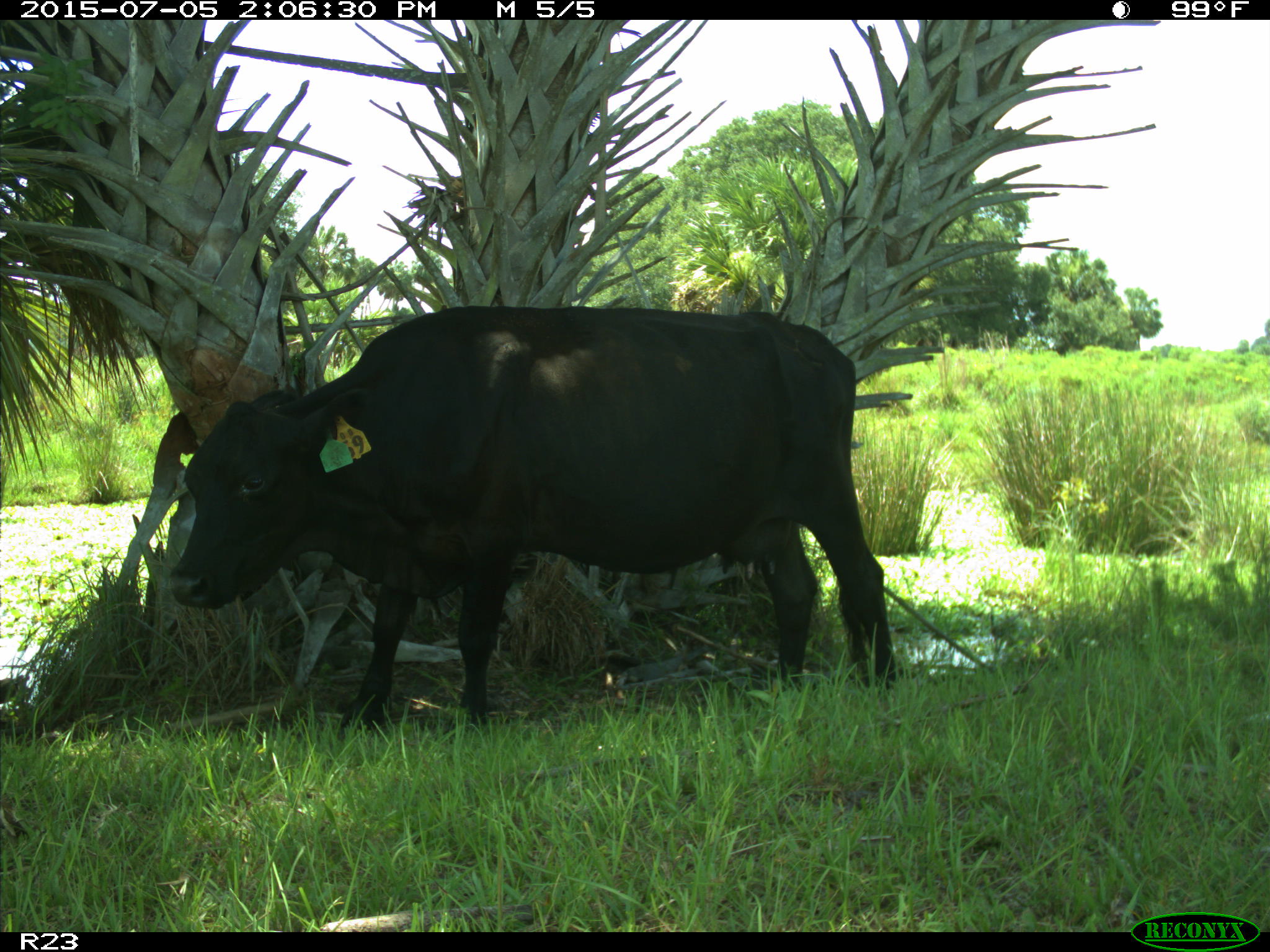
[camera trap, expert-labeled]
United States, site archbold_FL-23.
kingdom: Animalia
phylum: Chordata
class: Mammalia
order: Artiodactyla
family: Bovidae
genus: Bos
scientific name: Bos taurus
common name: domestic cow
Bos taurus (domestic cow).